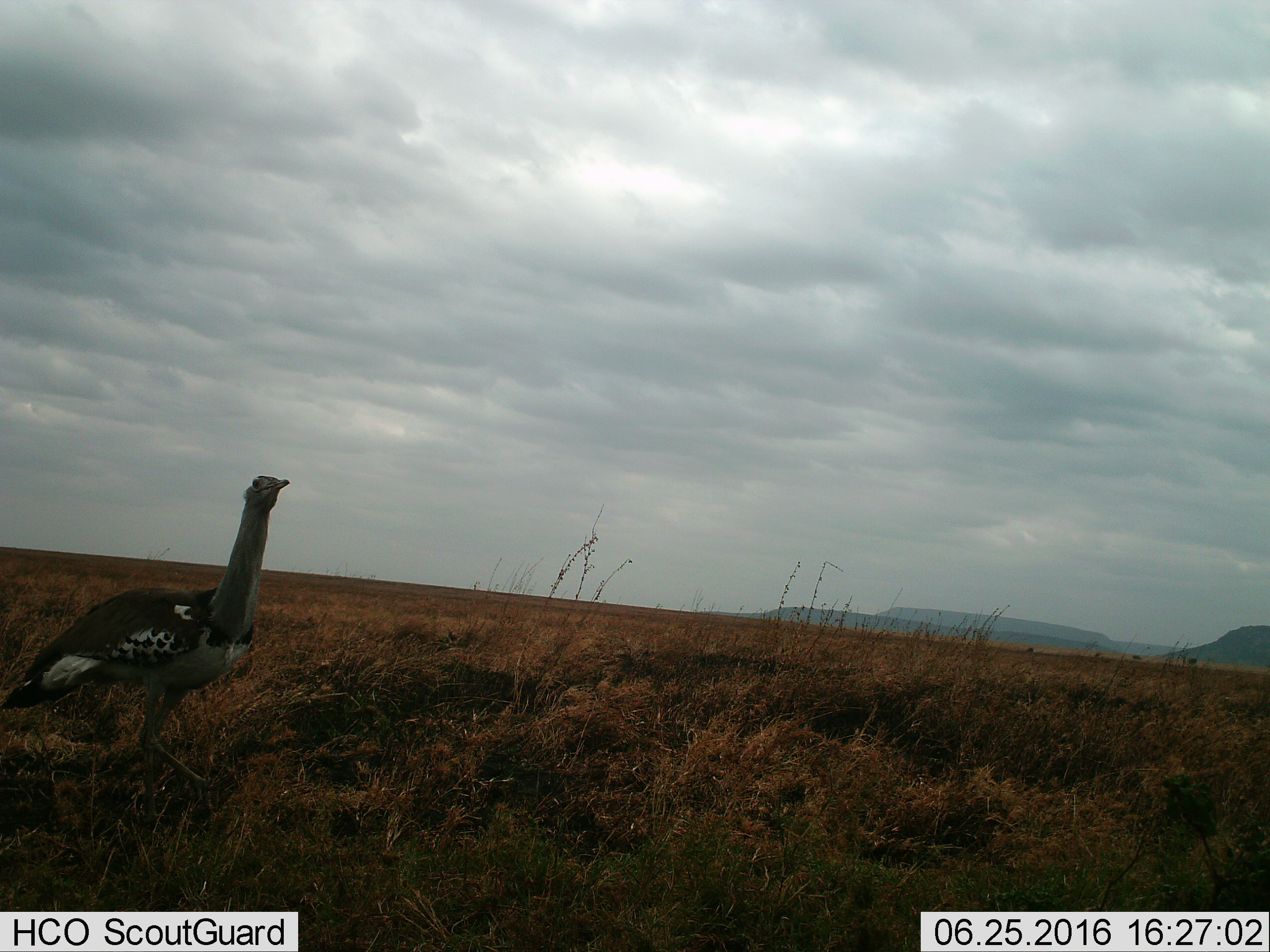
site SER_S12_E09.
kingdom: Animalia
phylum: Chordata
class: Aves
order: Otidiformes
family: Otididae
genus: Ardeotis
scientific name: Ardeotis kori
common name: kori bustard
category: bustardkori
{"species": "bustardkori (kori bustard) (Ardeotis kori)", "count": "1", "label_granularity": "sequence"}